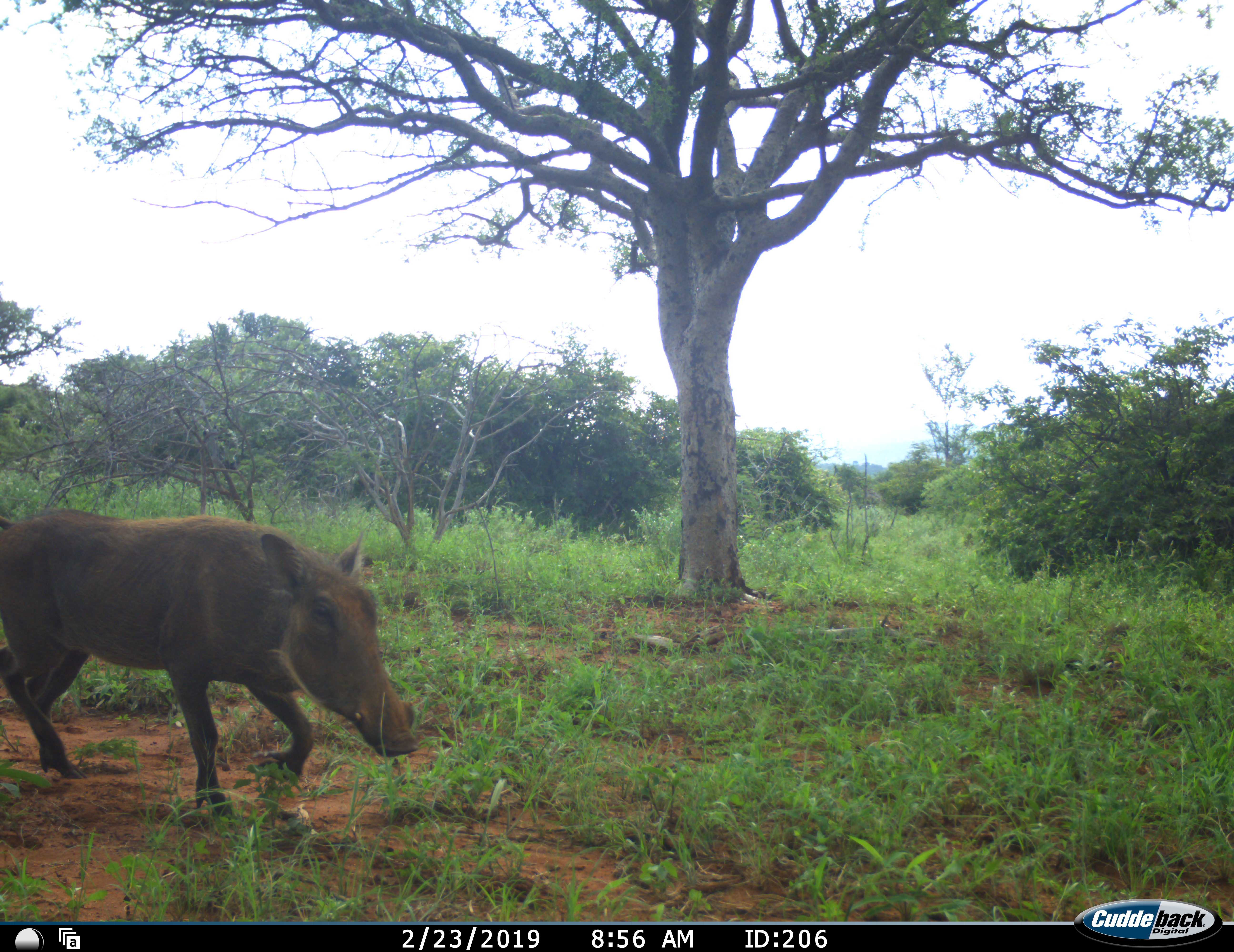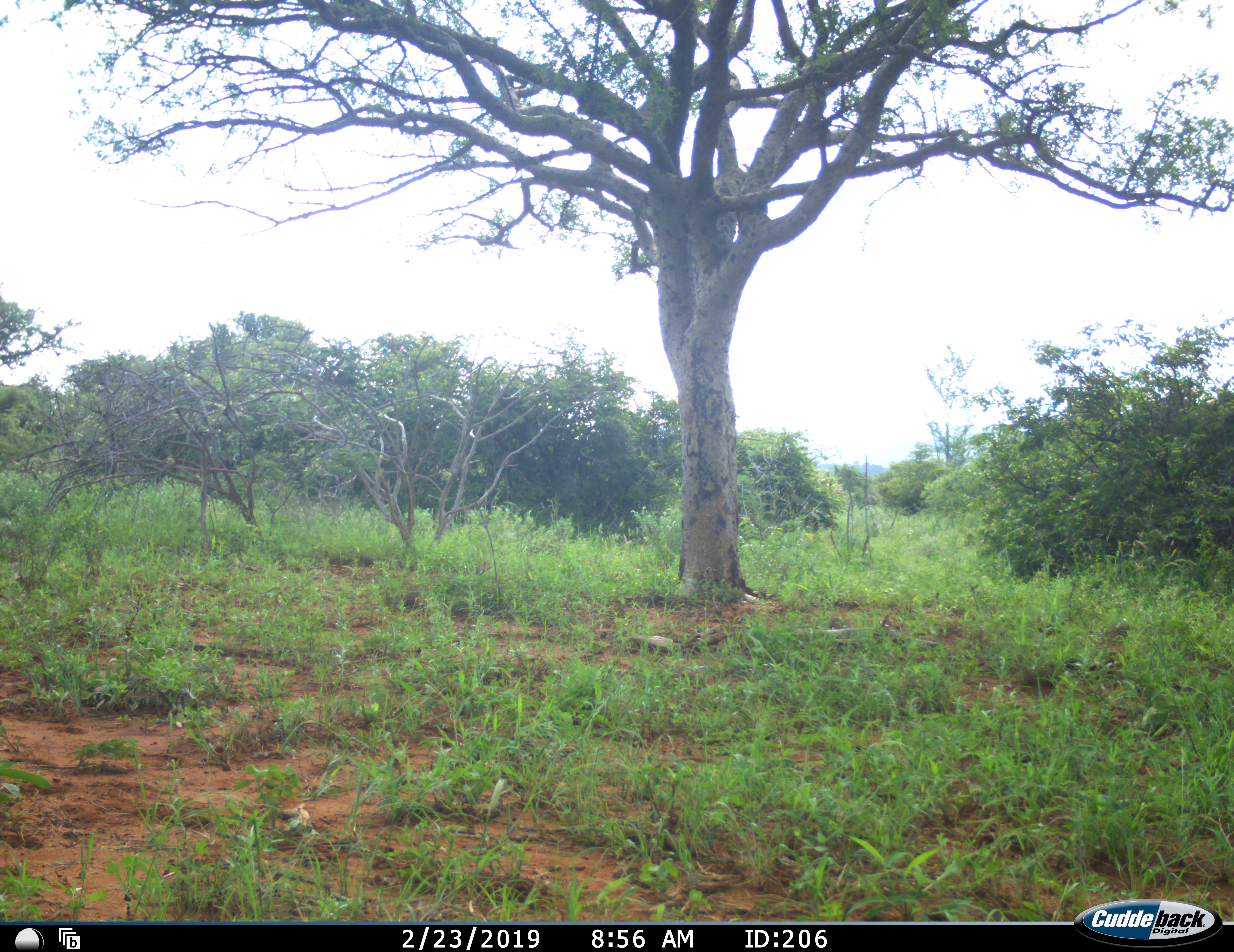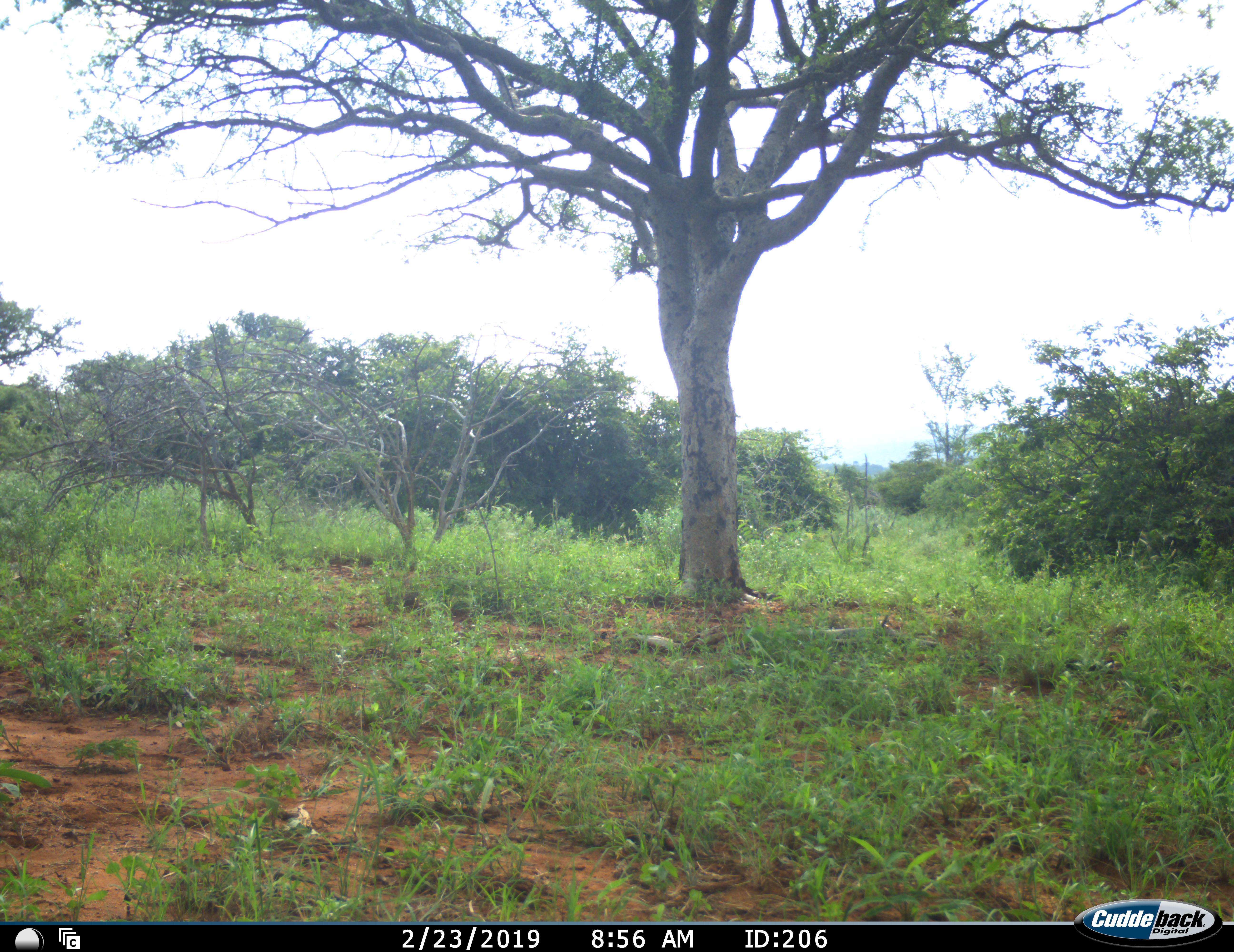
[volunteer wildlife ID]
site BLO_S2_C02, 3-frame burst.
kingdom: Animalia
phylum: Chordata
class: Mammalia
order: Artiodactyla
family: Suidae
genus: Phacochoerus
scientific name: Phacochoerus africanus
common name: warthog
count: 1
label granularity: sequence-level